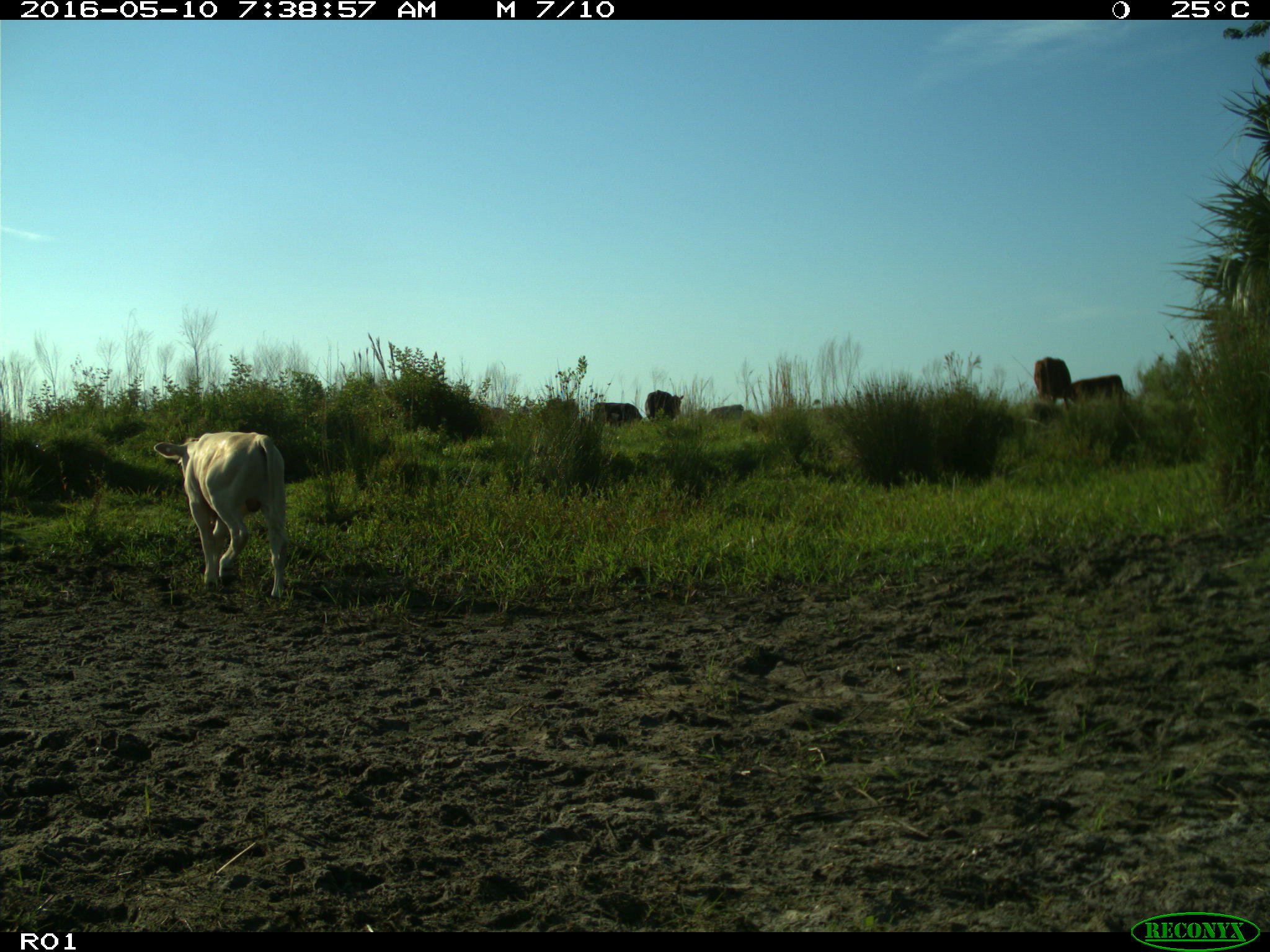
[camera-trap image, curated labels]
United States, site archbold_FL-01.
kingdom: Animalia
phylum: Chordata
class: Mammalia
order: Artiodactyla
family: Bovidae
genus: Bos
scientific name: Bos taurus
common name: domestic cow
Bos taurus (domestic cow).